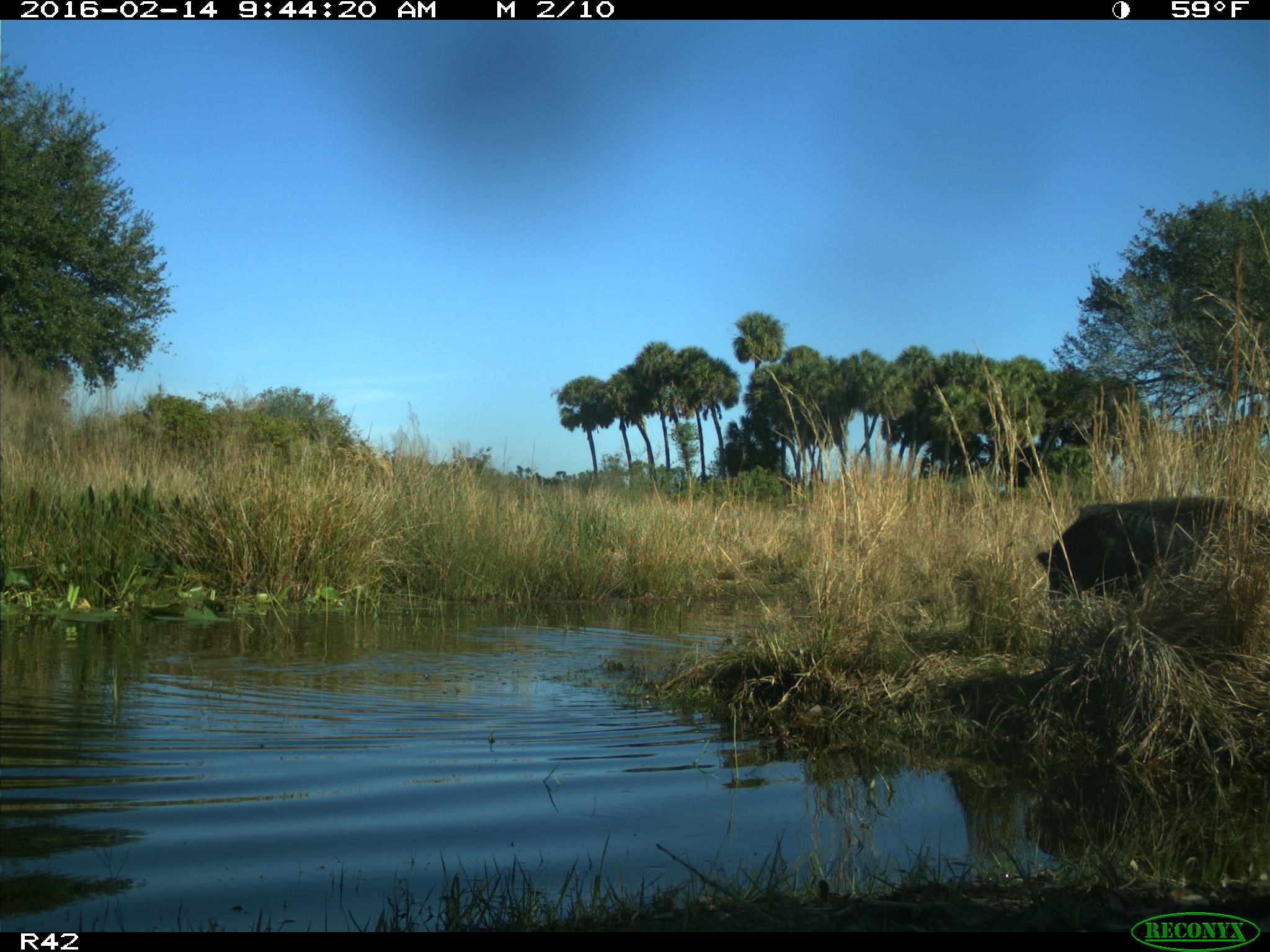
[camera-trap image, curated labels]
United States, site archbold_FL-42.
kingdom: Animalia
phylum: Chordata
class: Mammalia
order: Artiodactyla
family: Suidae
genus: Sus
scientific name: Sus scrofa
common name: wild boar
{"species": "Sus scrofa (wild boar)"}